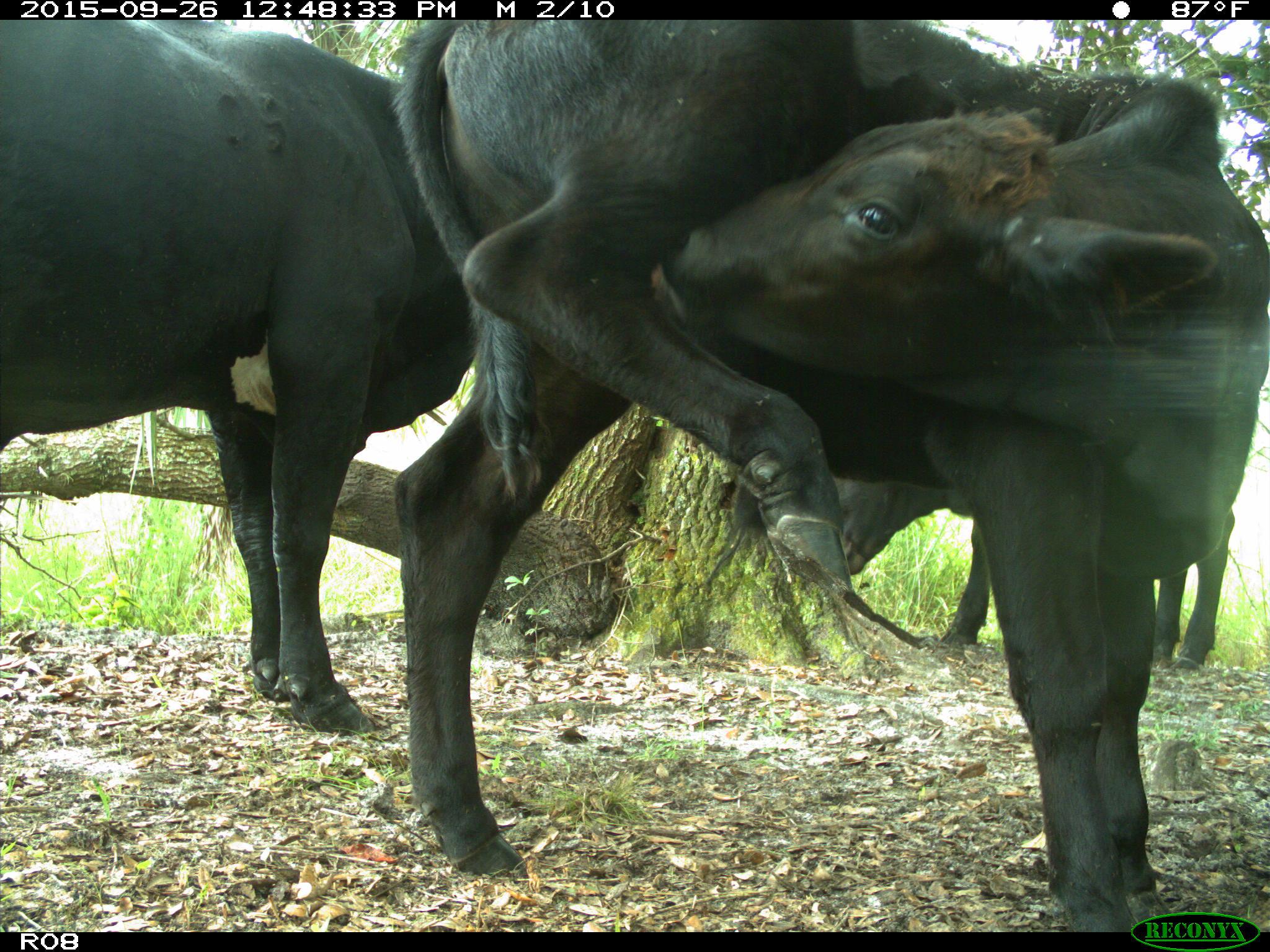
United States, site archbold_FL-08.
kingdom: Animalia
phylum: Chordata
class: Mammalia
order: Artiodactyla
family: Bovidae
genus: Bos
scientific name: Bos taurus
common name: domestic cow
Bos taurus (domestic cow).